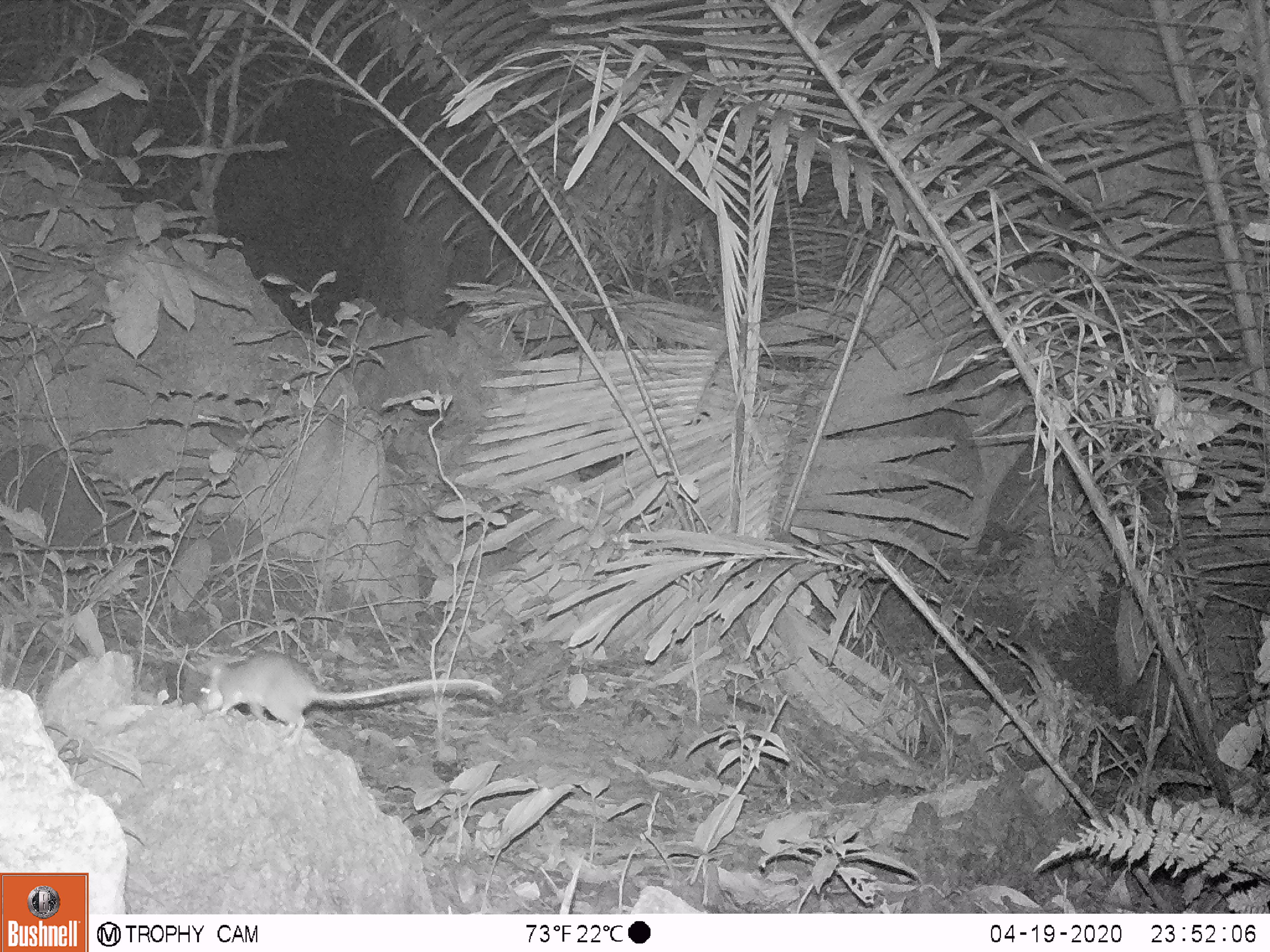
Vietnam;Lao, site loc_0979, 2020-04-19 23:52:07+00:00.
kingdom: Animalia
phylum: Chordata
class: Mammalia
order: Rodentia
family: Muridae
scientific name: Muridae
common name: old-world mice and rats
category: unidentified murid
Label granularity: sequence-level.